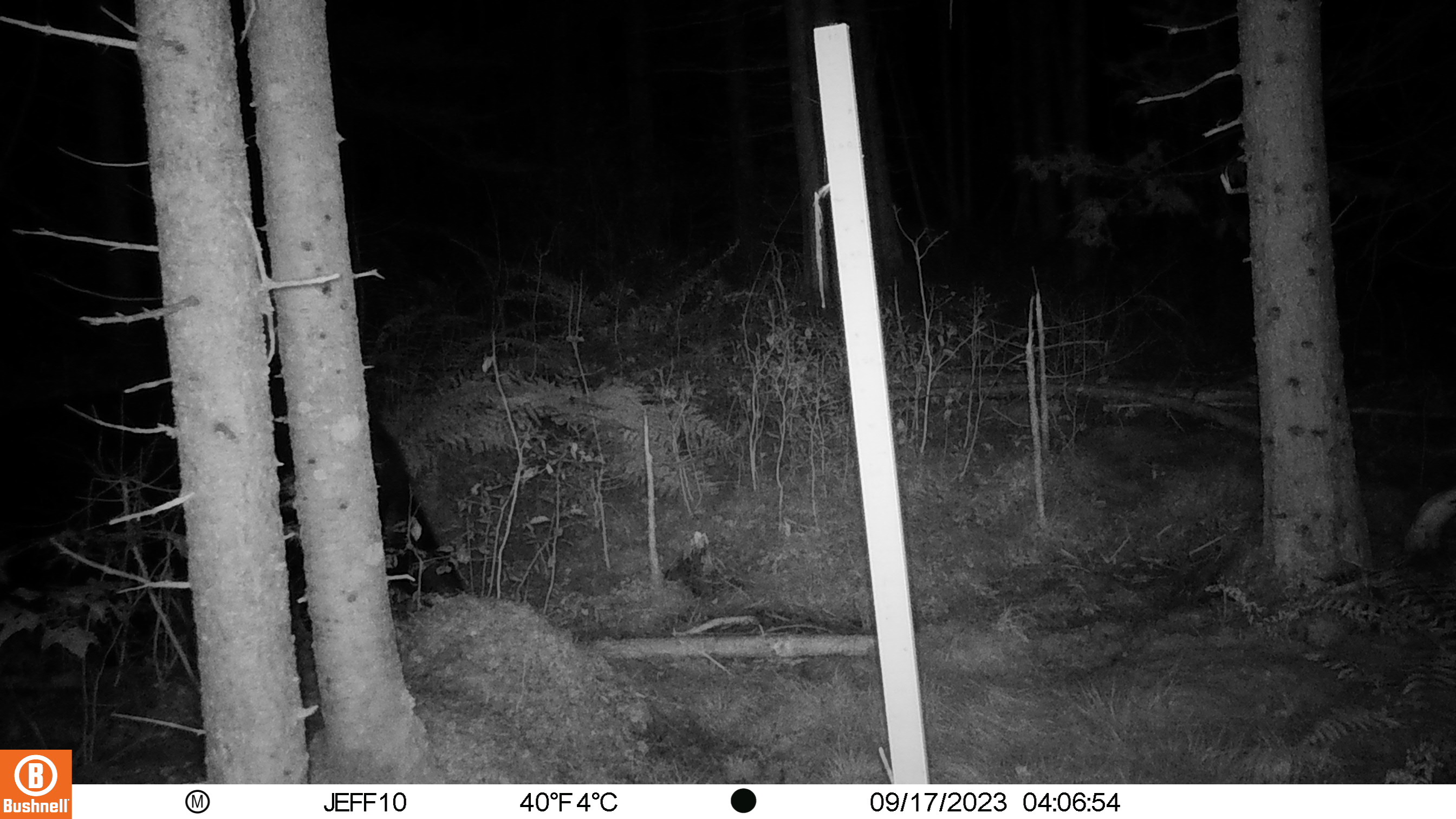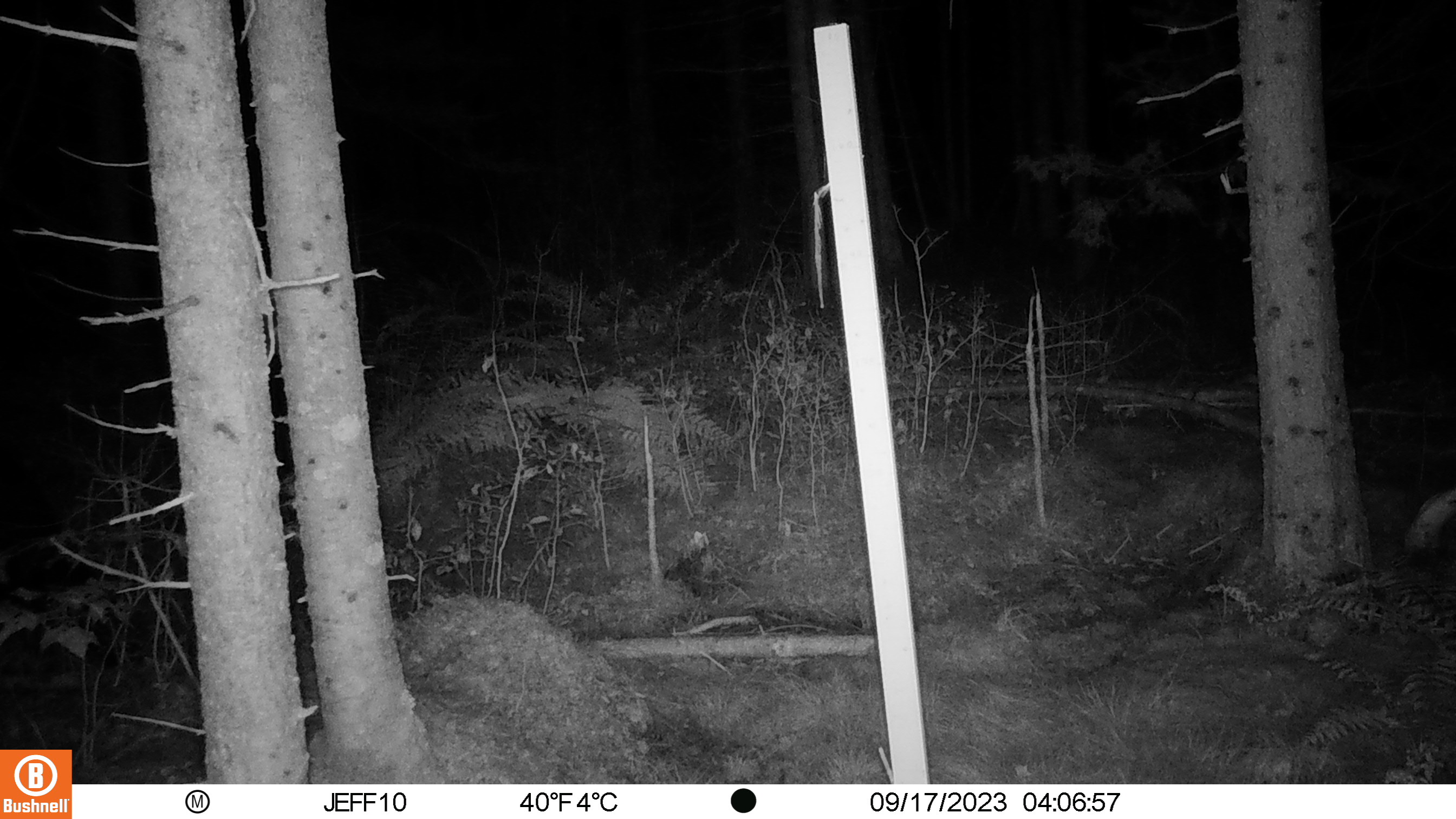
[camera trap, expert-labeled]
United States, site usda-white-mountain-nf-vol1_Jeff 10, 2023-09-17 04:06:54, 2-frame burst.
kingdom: Animalia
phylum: Chordata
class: Mammalia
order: Carnivora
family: Ursidae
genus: Ursus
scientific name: Ursus americanus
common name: black bear